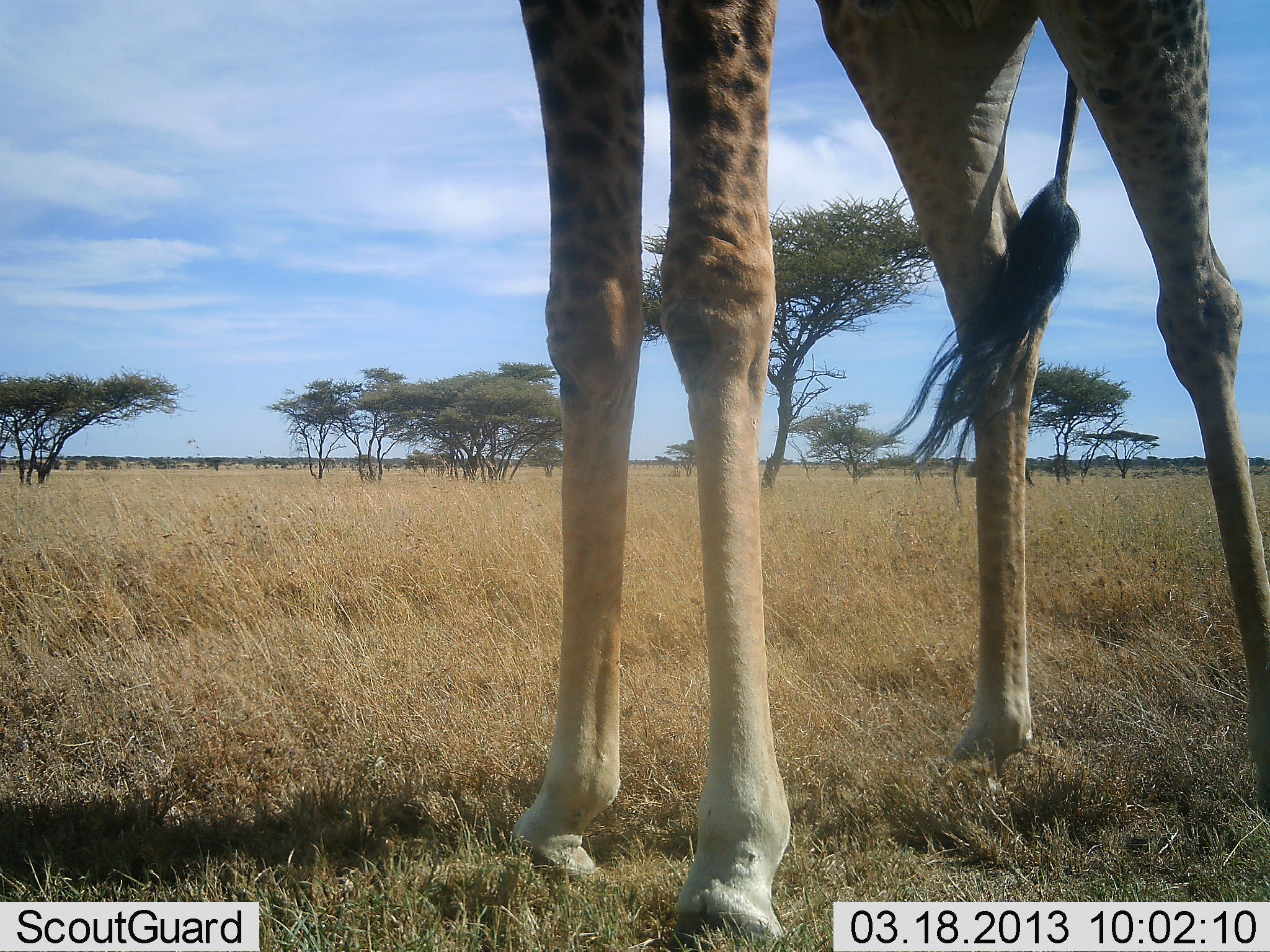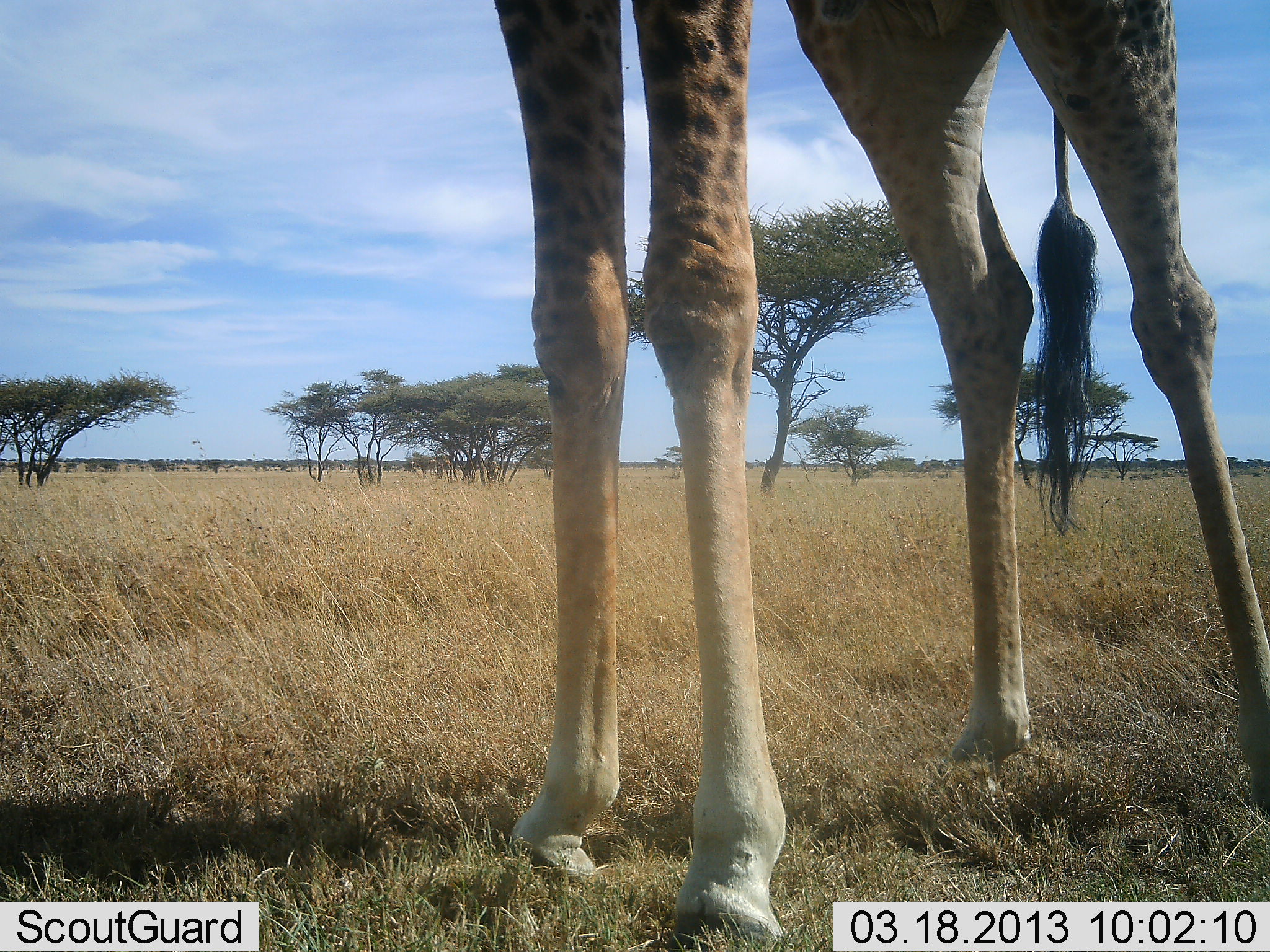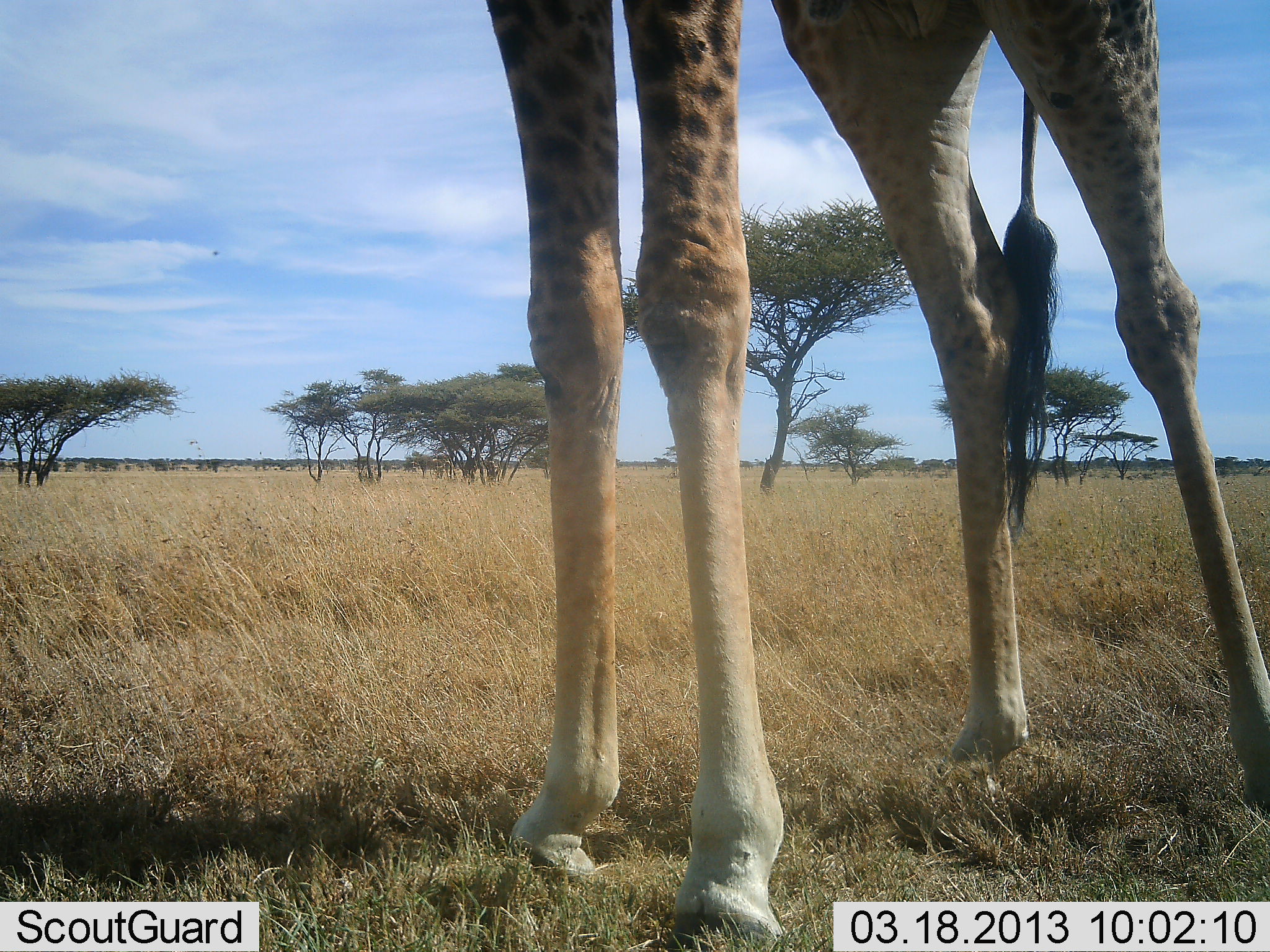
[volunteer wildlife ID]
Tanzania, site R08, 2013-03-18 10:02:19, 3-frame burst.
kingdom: Animalia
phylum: Chordata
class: Mammalia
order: Artiodactyla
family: Giraffidae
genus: Giraffa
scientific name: Giraffa camelopardalis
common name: giraffe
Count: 1.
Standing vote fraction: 93%.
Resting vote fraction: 0%.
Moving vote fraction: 0%.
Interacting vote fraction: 0%.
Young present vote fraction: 0%.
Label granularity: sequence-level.